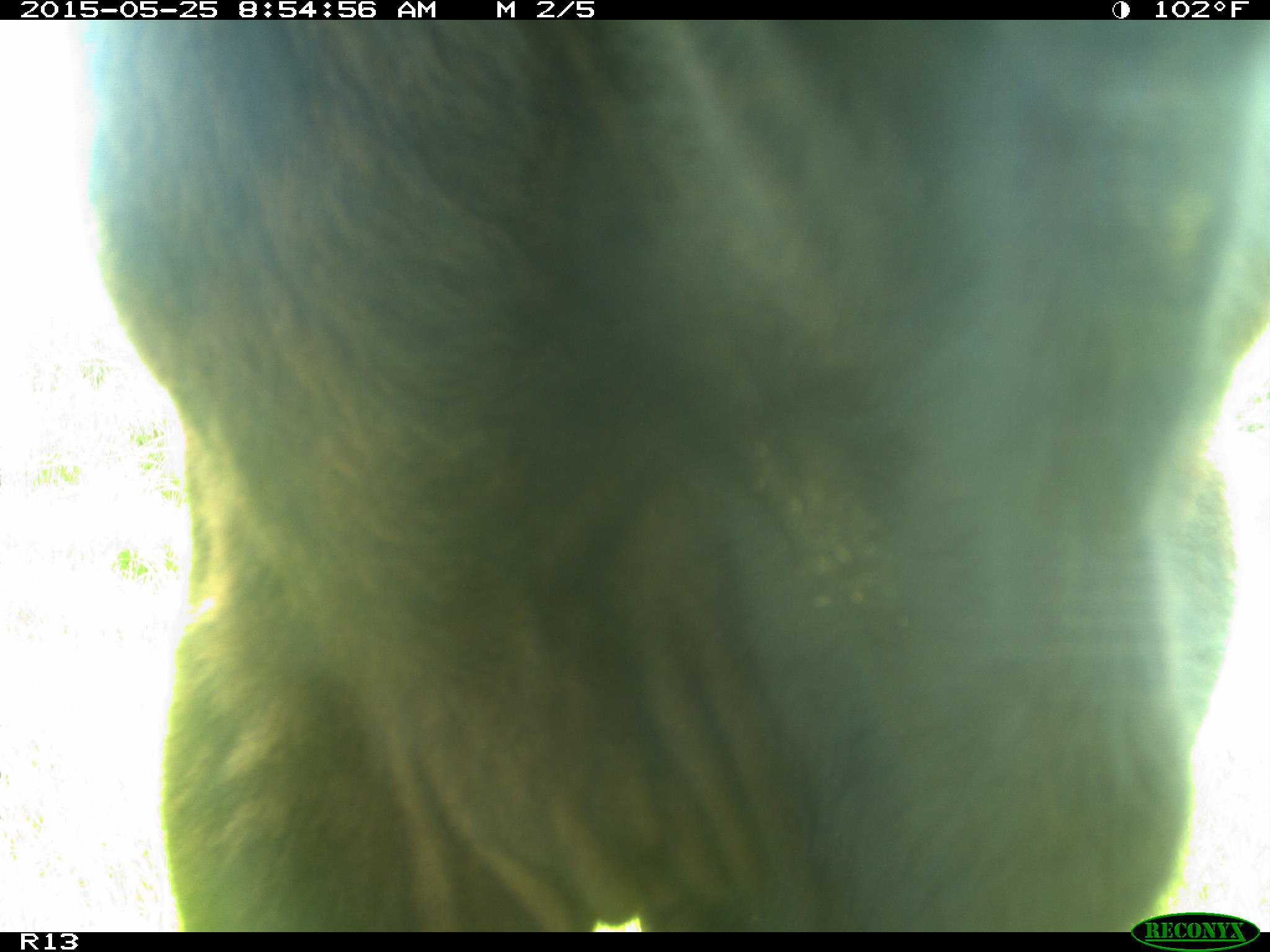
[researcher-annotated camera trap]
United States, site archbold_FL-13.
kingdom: Animalia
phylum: Chordata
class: Mammalia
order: Artiodactyla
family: Bovidae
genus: Bos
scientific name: Bos taurus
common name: domestic cow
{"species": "Bos taurus (domestic cow)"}